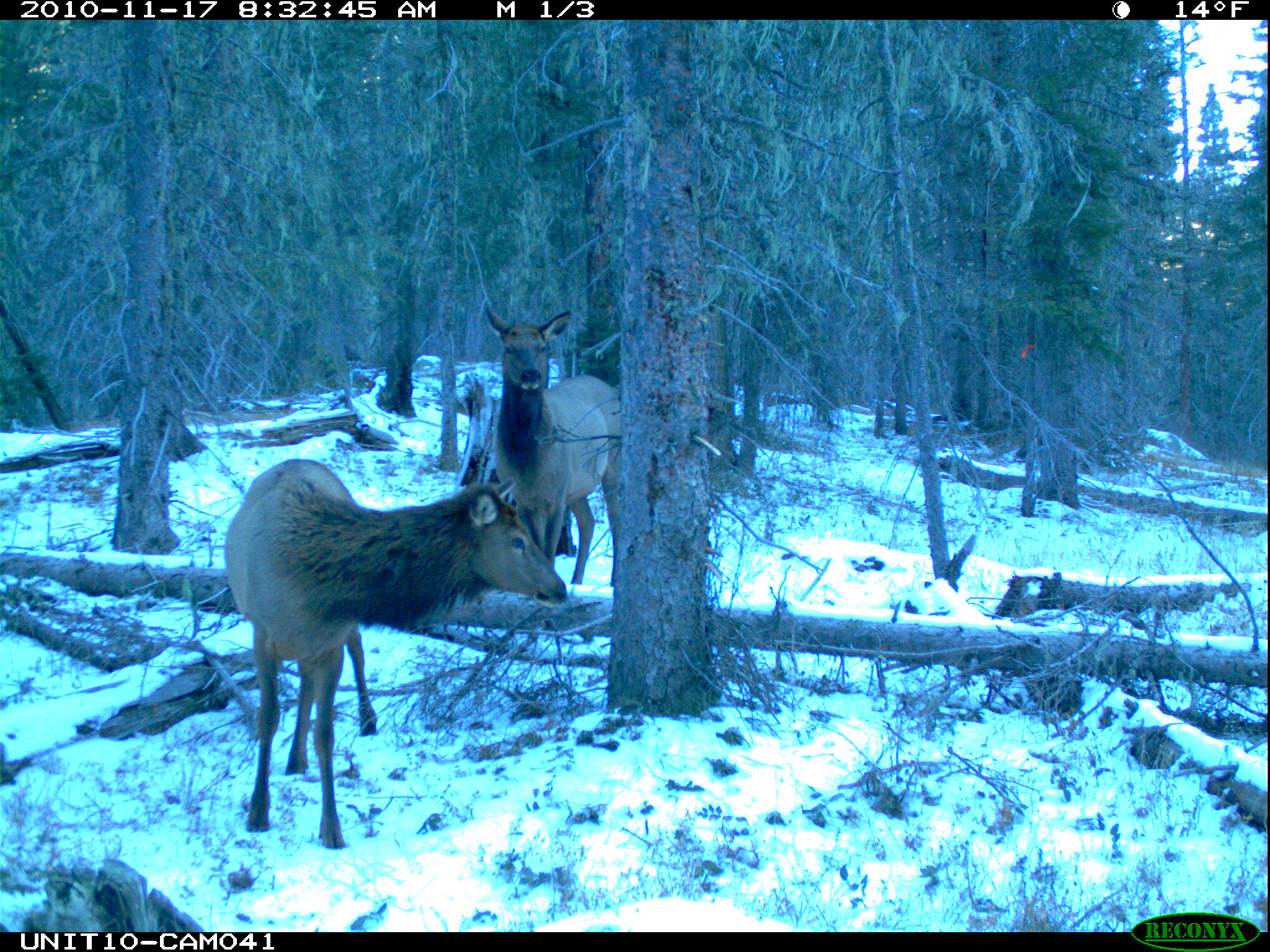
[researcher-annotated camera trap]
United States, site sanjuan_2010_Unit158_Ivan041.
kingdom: Animalia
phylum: Chordata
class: Mammalia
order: Artiodactyla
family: Cervidae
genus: Cervus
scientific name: Cervus elaphus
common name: red deer